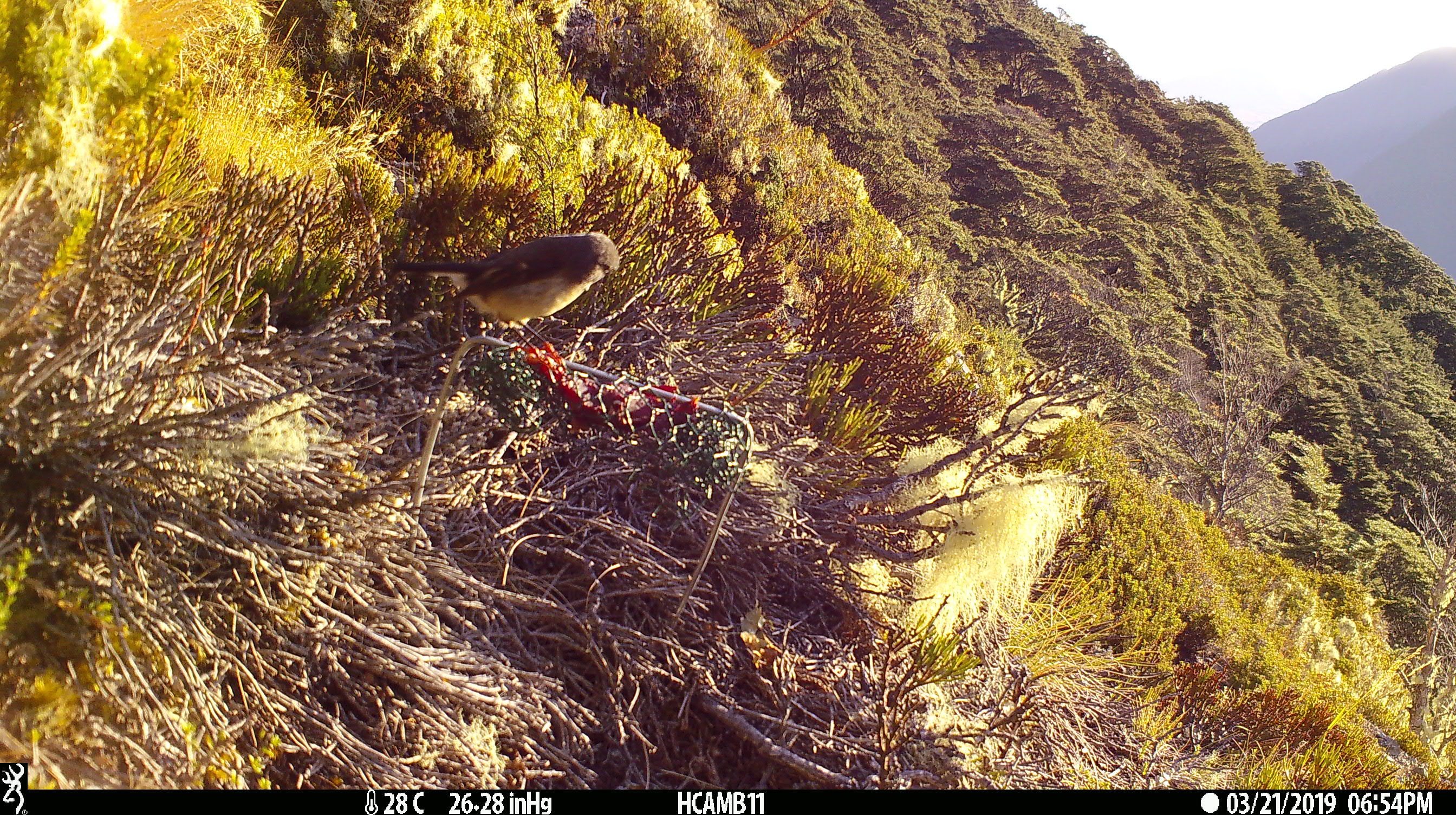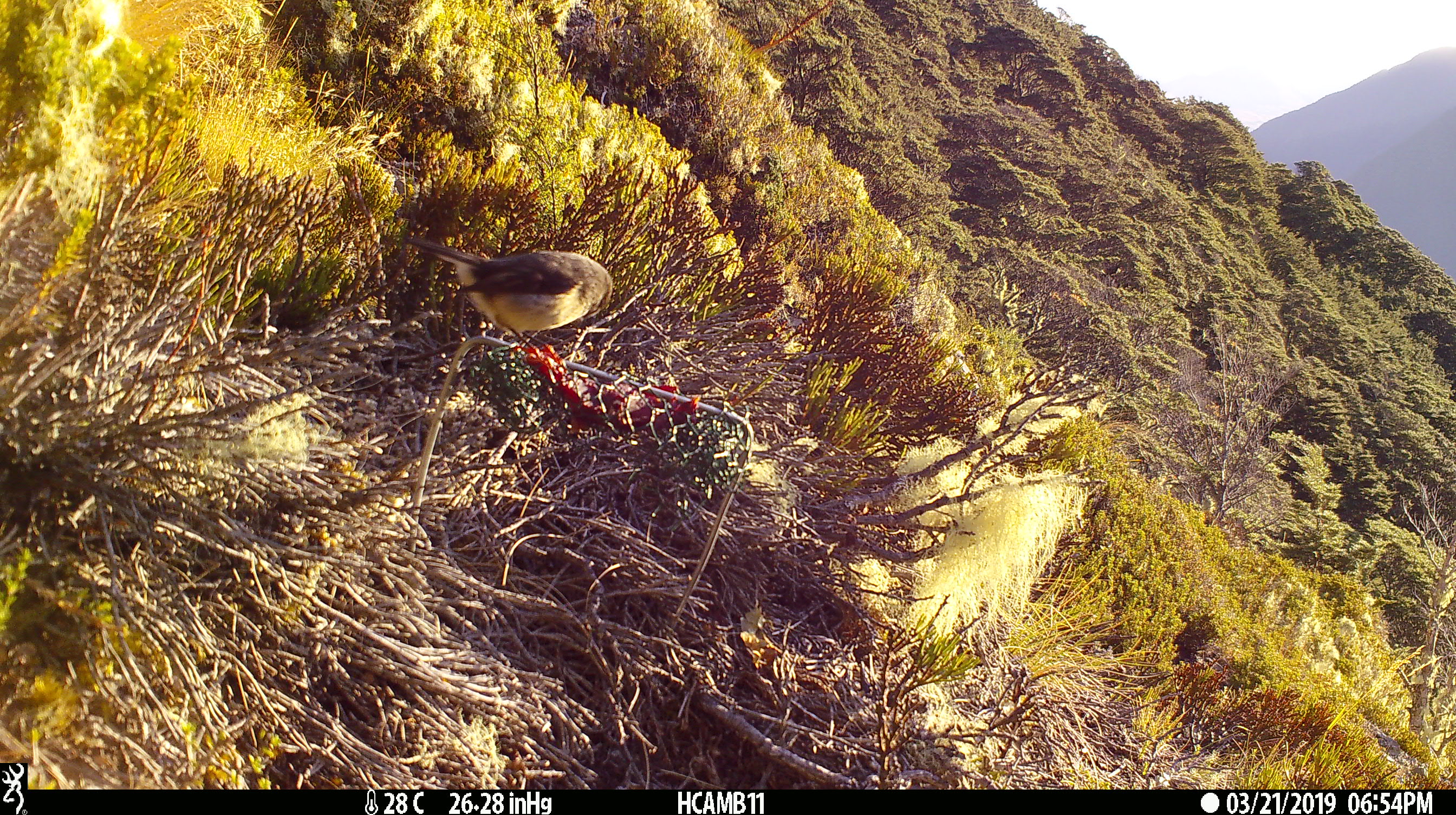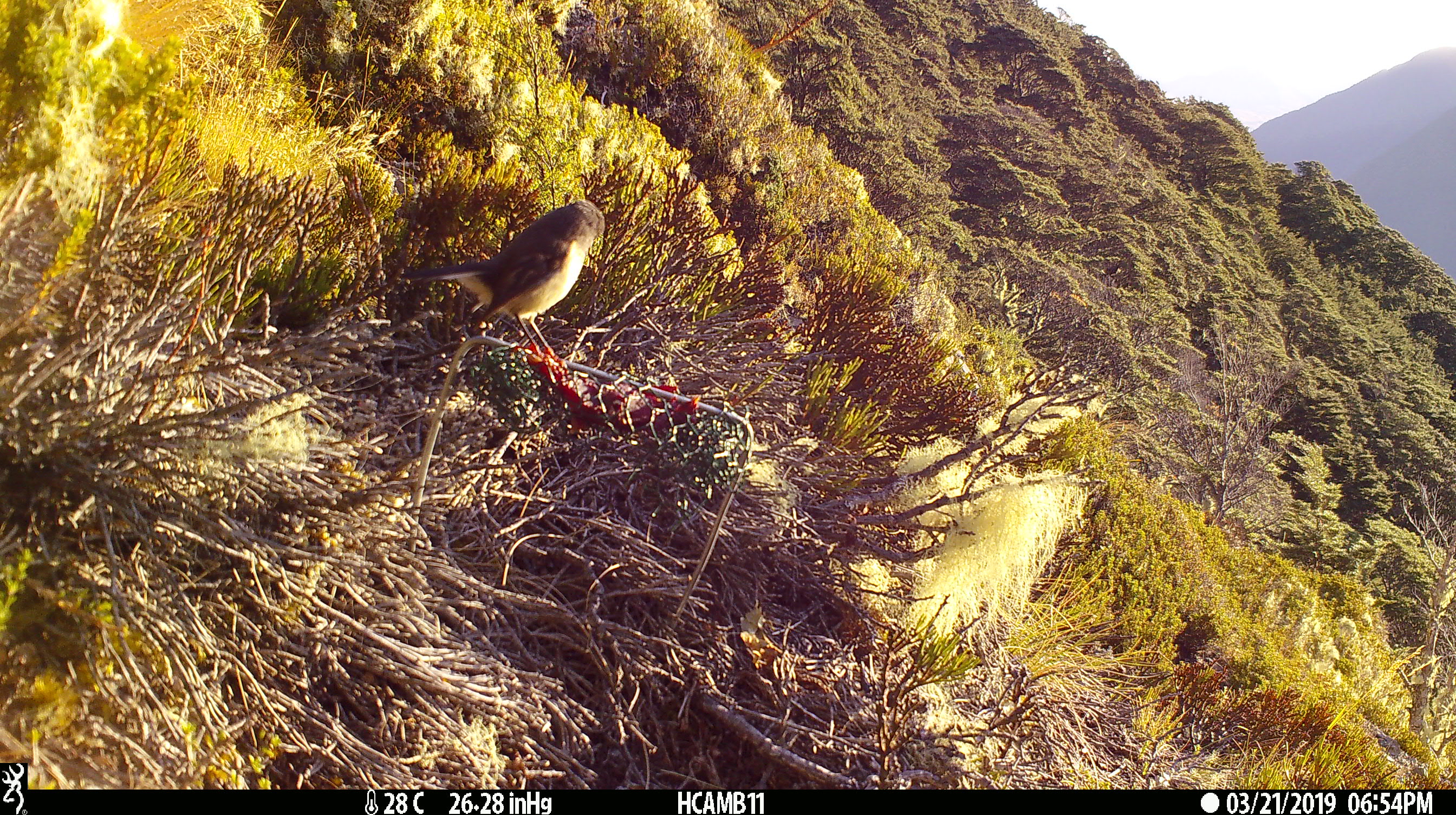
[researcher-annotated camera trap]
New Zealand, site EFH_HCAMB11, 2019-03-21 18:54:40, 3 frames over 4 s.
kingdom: Animalia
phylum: Chordata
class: Aves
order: Passeriformes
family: Petroicidae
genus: Petroica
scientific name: Petroica macrocephala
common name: tomtit